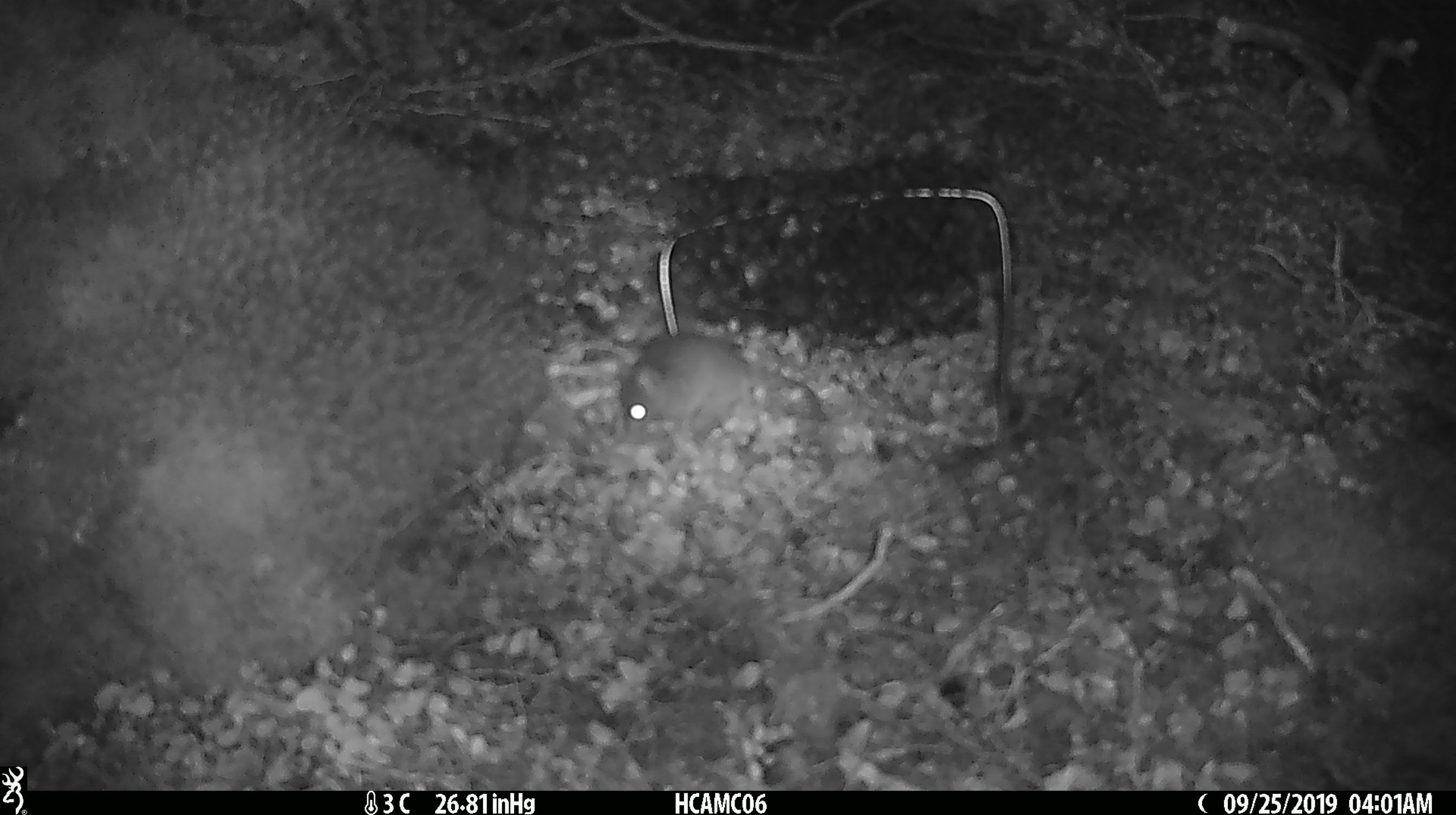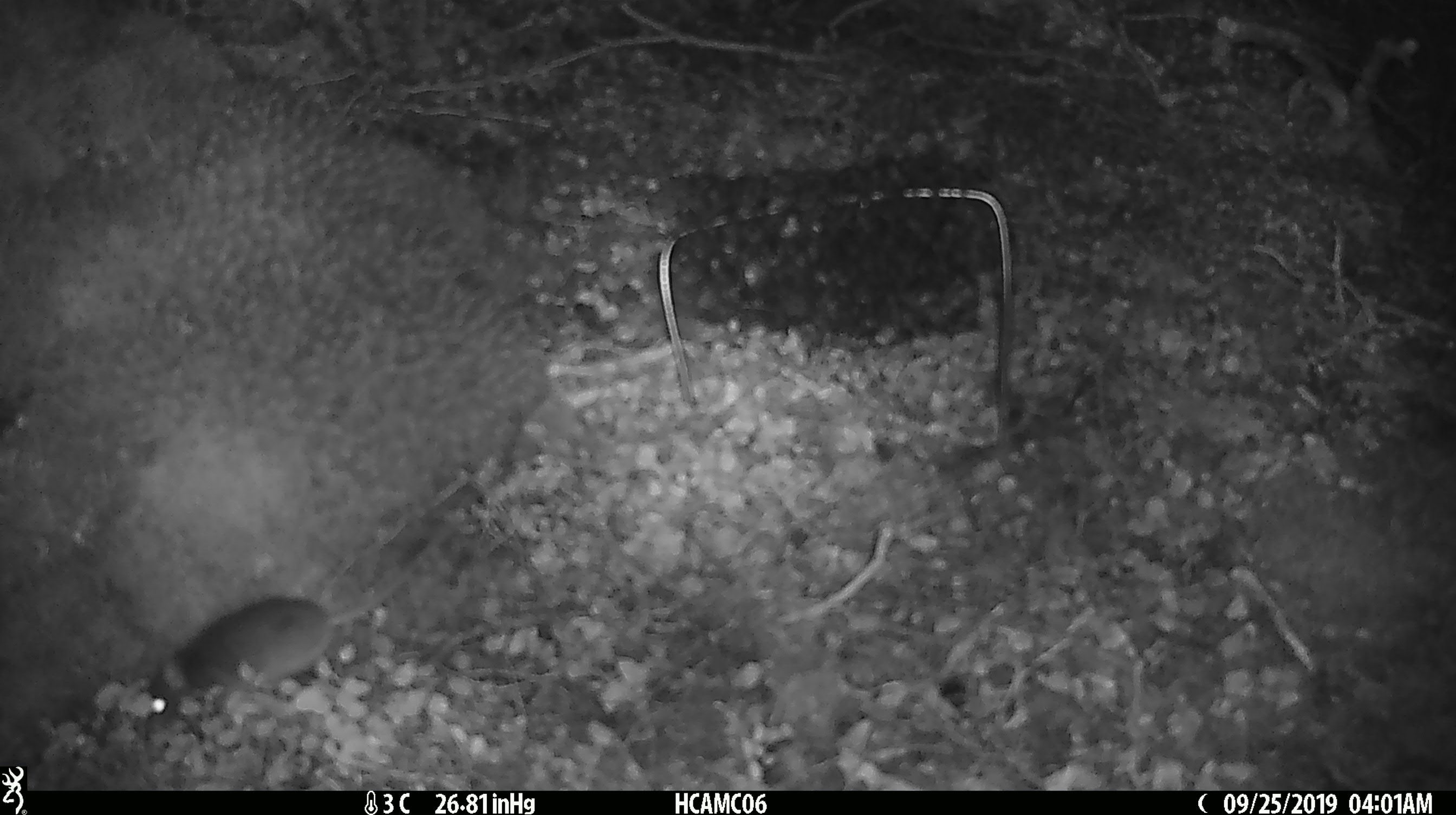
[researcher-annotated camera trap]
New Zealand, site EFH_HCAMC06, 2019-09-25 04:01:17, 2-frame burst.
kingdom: Animalia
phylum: Chordata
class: Mammalia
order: Rodentia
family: Muridae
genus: Mus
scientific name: Mus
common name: mouse